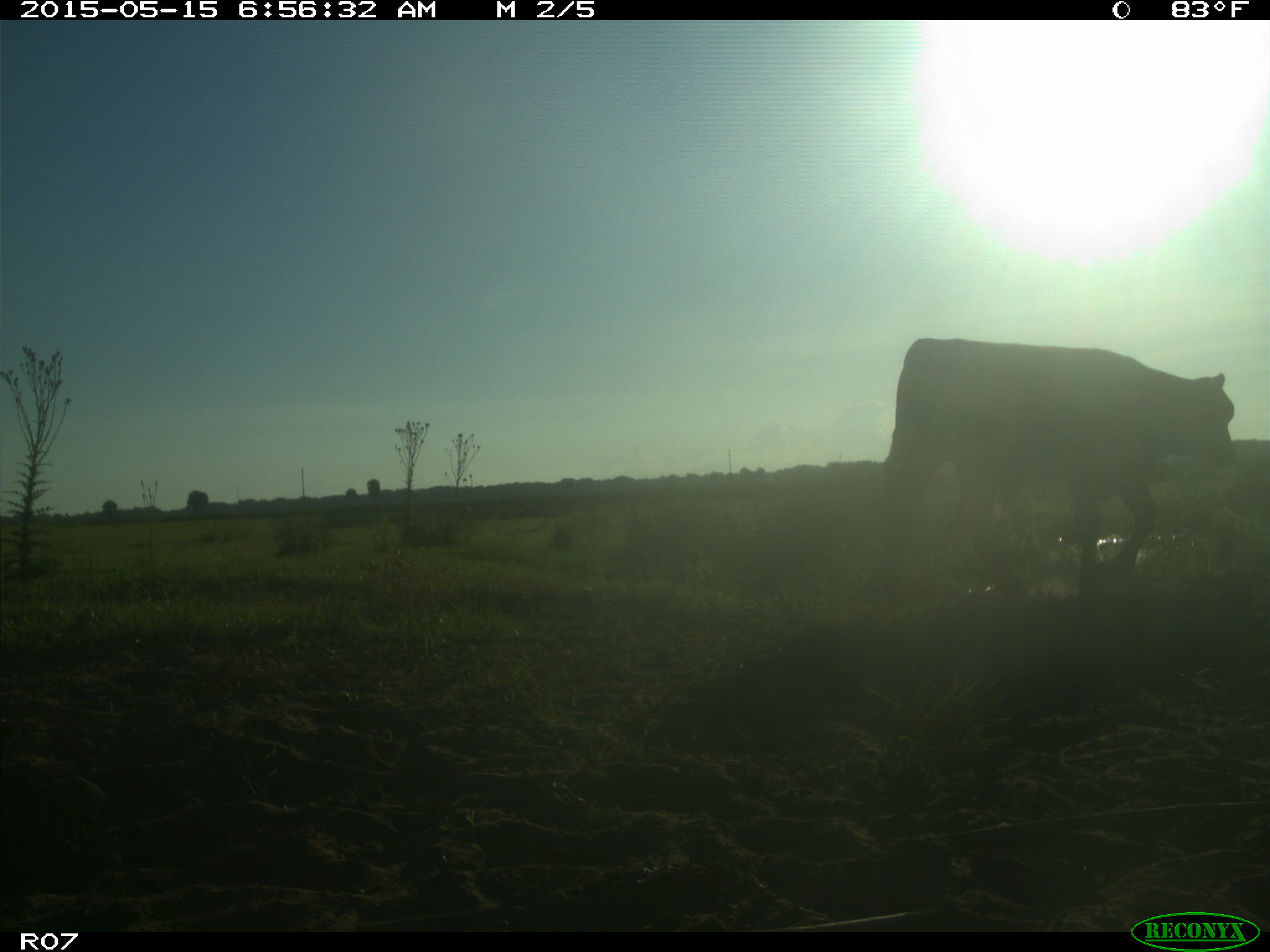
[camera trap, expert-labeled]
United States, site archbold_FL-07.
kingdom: Animalia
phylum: Chordata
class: Mammalia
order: Artiodactyla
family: Bovidae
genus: Bos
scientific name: Bos taurus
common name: domestic cow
Bos taurus (domestic cow).